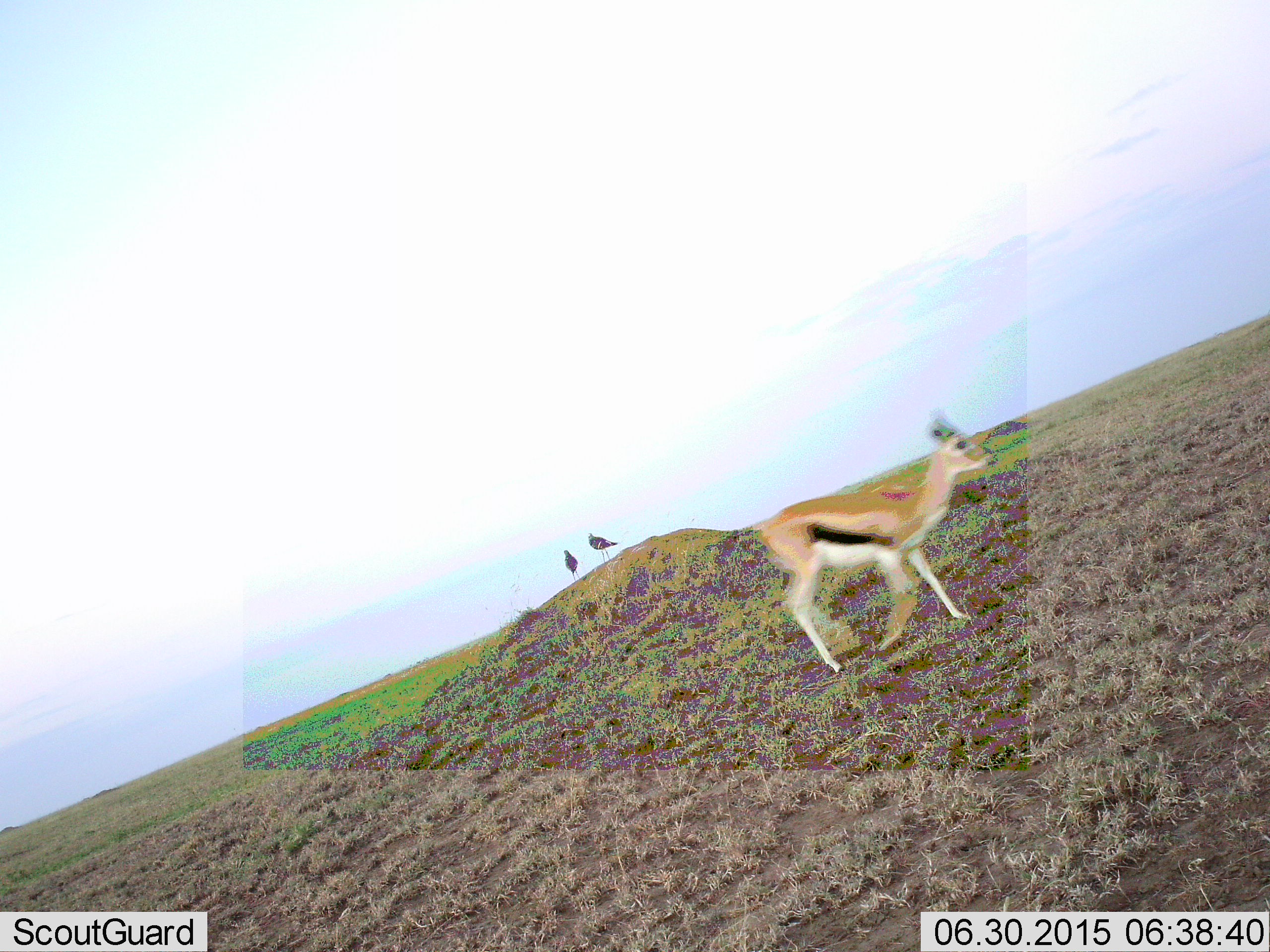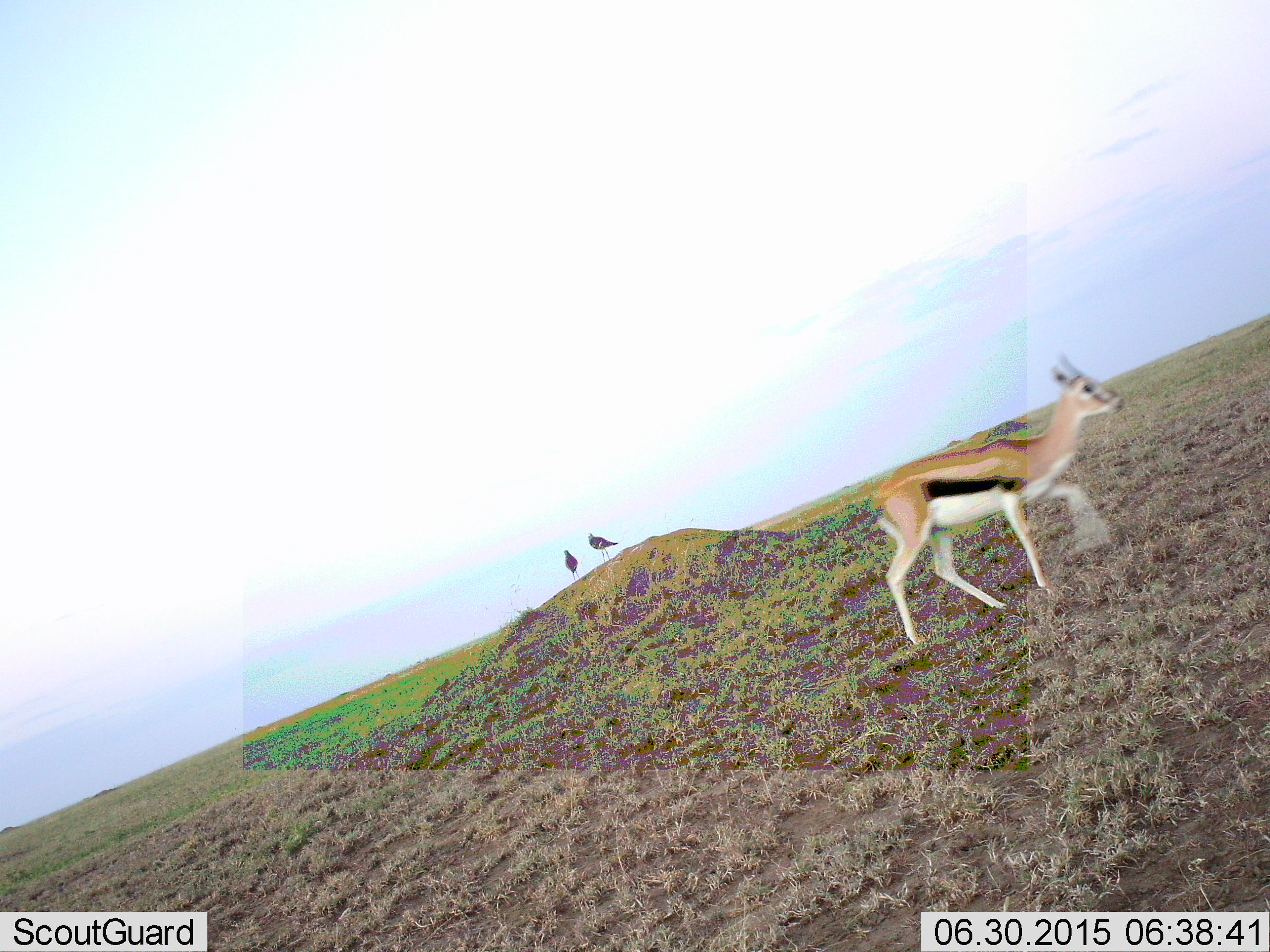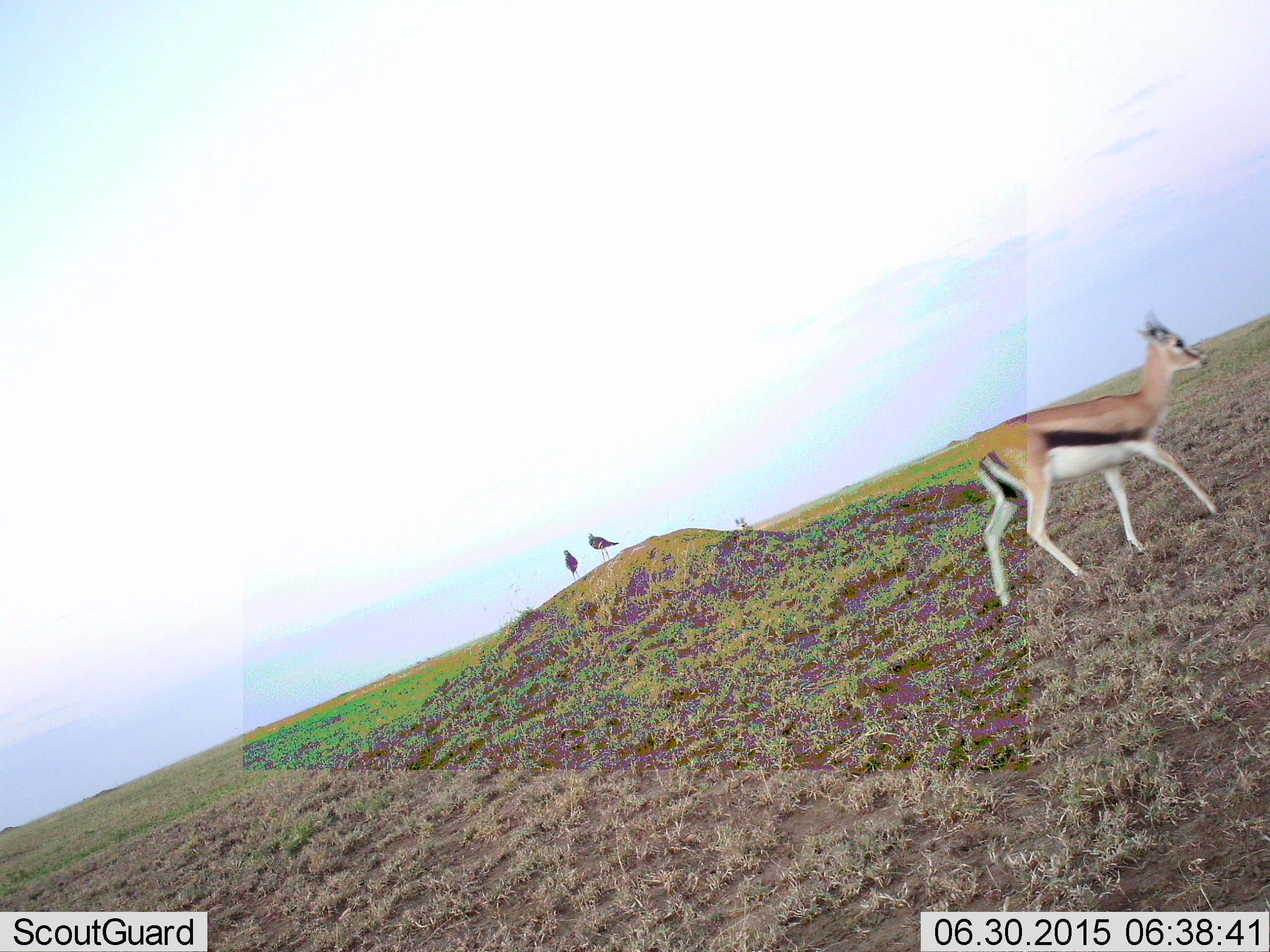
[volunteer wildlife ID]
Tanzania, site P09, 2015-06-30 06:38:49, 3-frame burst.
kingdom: Animalia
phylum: Chordata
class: Mammalia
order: Artiodactyla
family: Bovidae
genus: Eudorcas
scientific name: Eudorcas thomsonii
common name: thomson's gazelle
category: gazellethomsons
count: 1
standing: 18%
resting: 0%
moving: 94%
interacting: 0%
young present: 0%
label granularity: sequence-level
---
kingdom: Animalia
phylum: Chordata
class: Aves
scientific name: Aves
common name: bird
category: otherbird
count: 2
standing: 100%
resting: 0%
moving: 0%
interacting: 0%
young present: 0%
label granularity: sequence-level